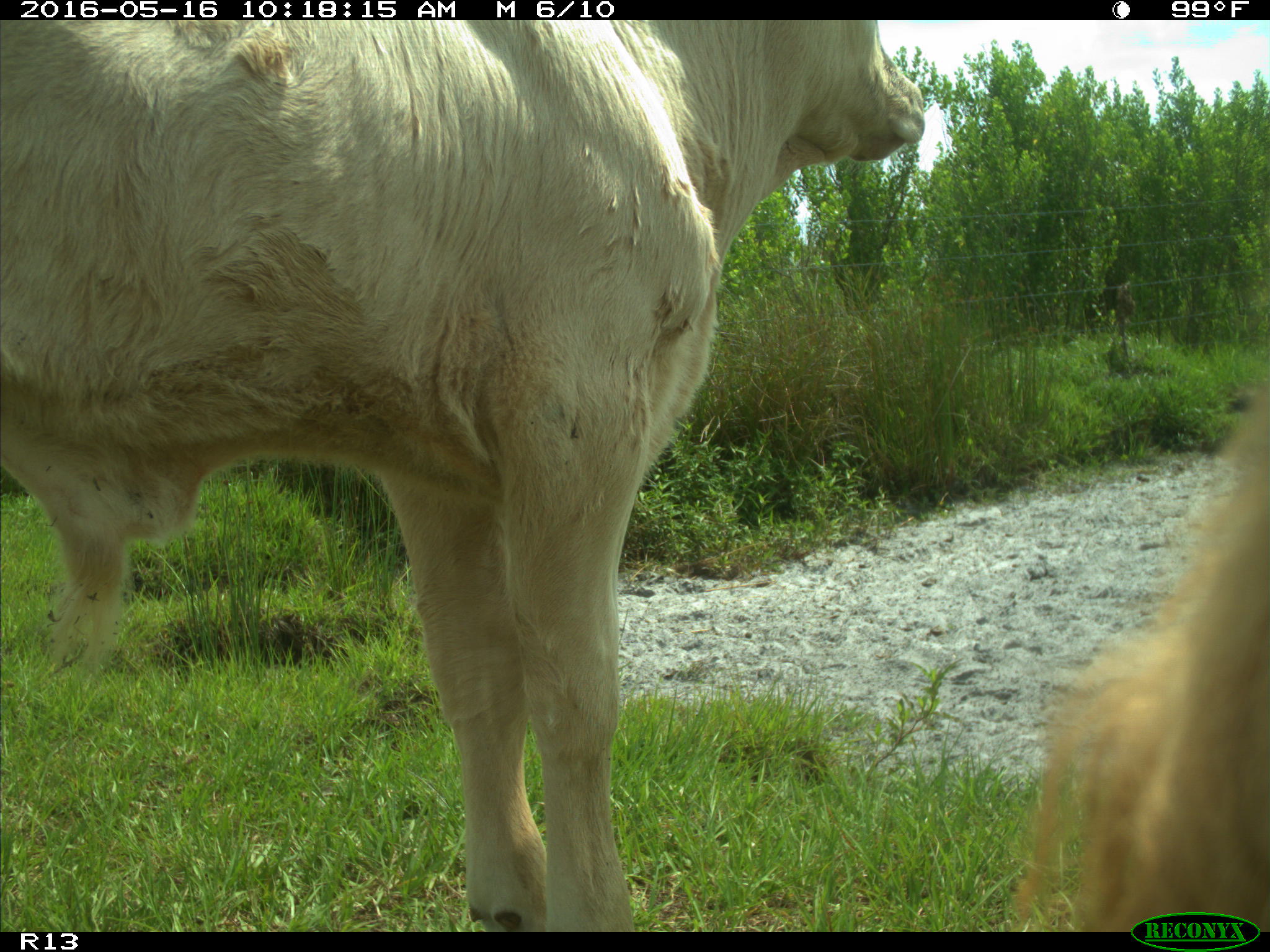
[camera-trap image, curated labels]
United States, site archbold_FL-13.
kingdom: Animalia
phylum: Chordata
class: Mammalia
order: Artiodactyla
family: Bovidae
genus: Bos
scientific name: Bos taurus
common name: domestic cow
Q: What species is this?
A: Bos taurus (domestic cow).